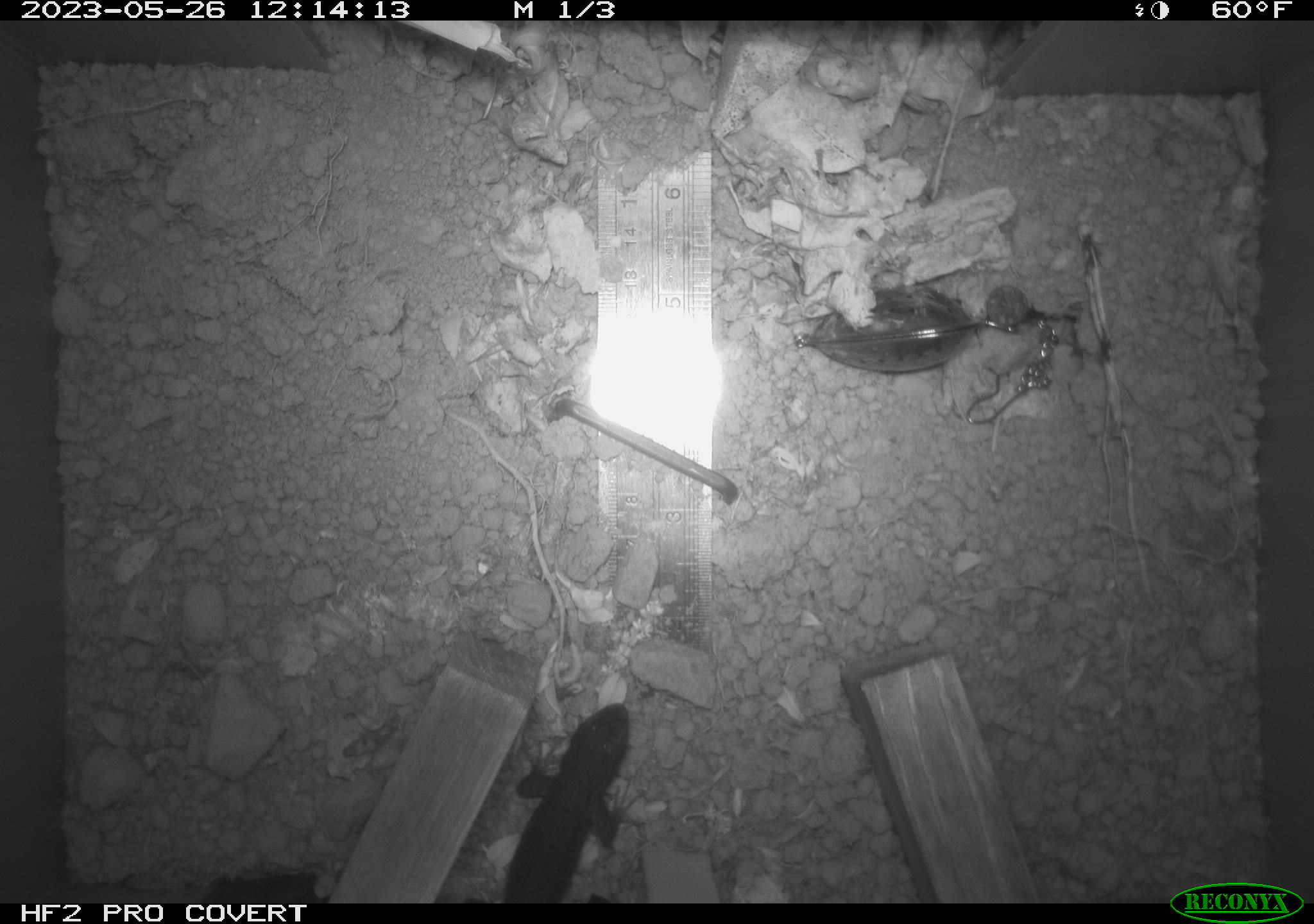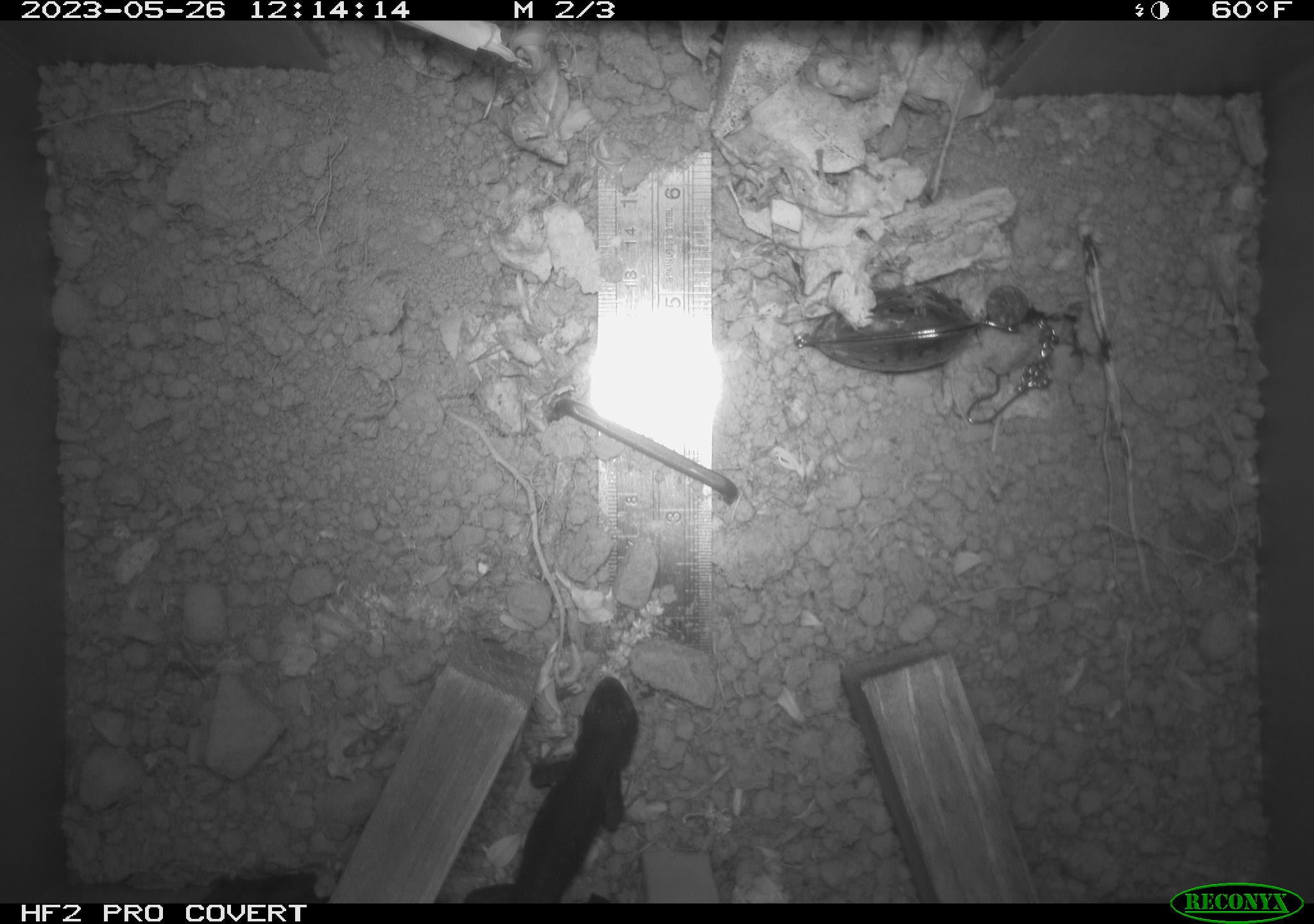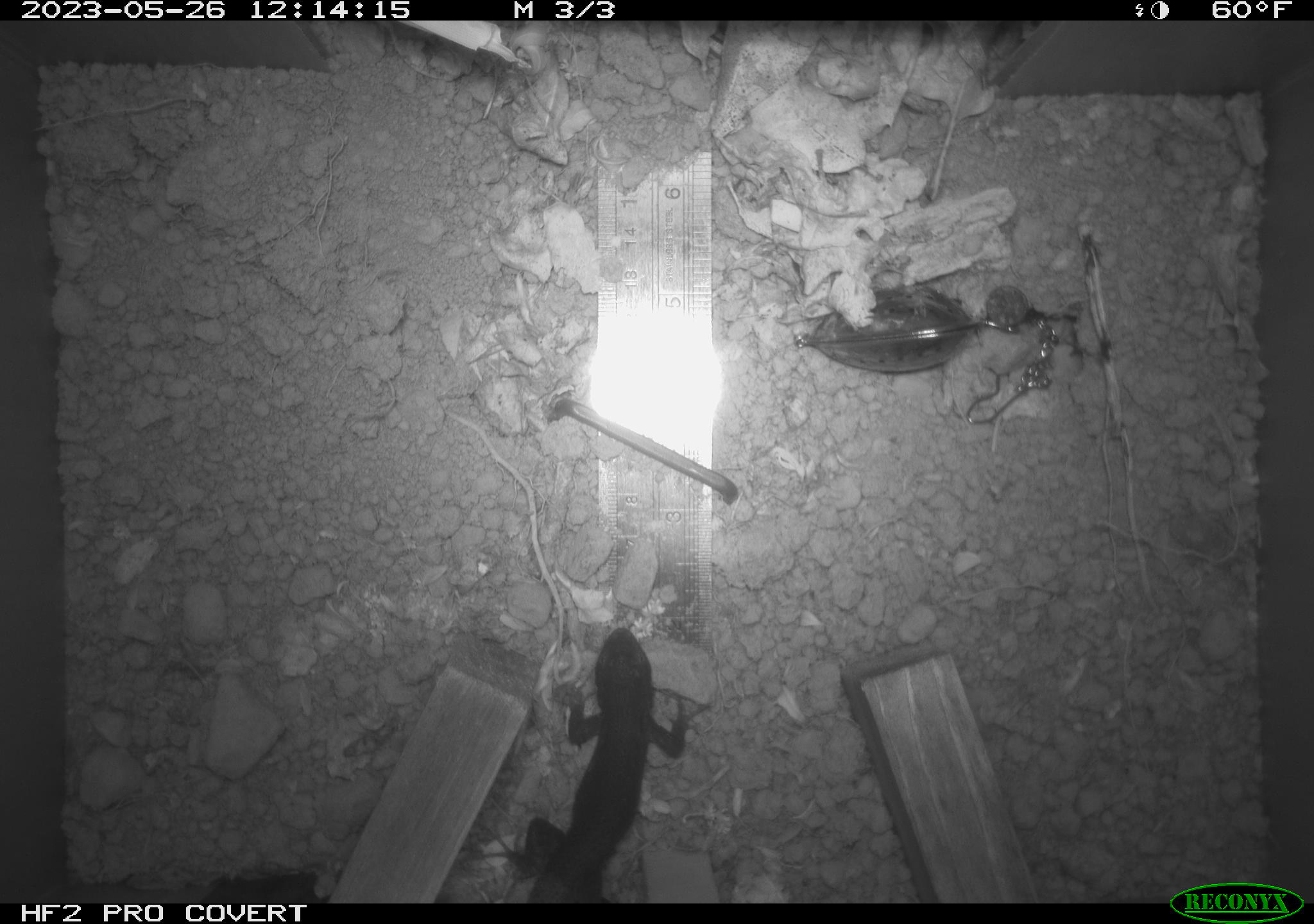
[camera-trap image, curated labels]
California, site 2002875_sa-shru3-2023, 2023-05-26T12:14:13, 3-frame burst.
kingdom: Animalia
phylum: Chordata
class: Mammalia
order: Rodentia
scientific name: Rodentia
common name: mouse species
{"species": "mouse species (Rodentia)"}